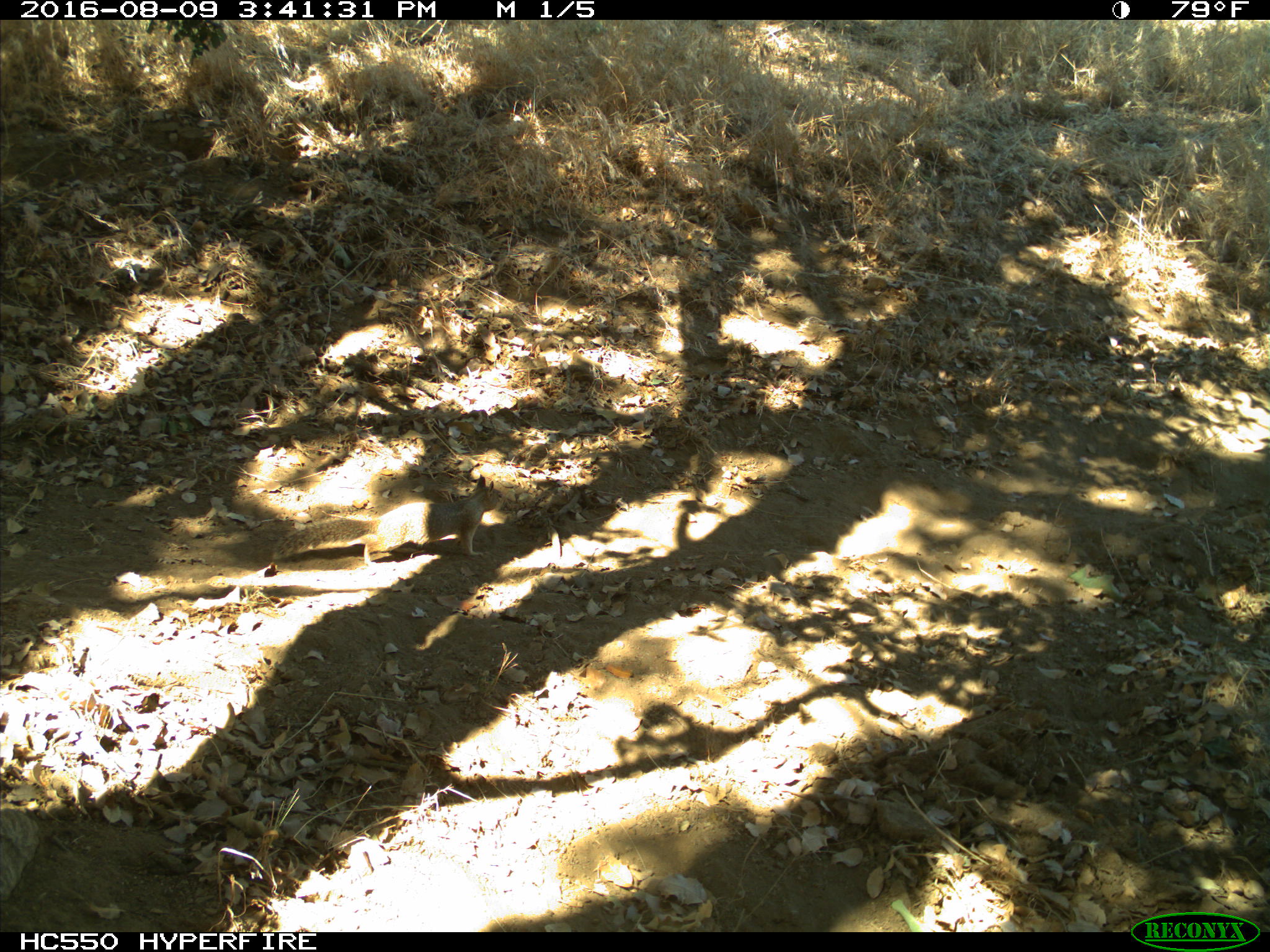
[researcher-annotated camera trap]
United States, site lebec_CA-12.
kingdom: Animalia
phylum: Chordata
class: Mammalia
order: Rodentia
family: Sciuridae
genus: Otospermophilus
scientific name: Otospermophilus beecheyi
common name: california ground squirrel